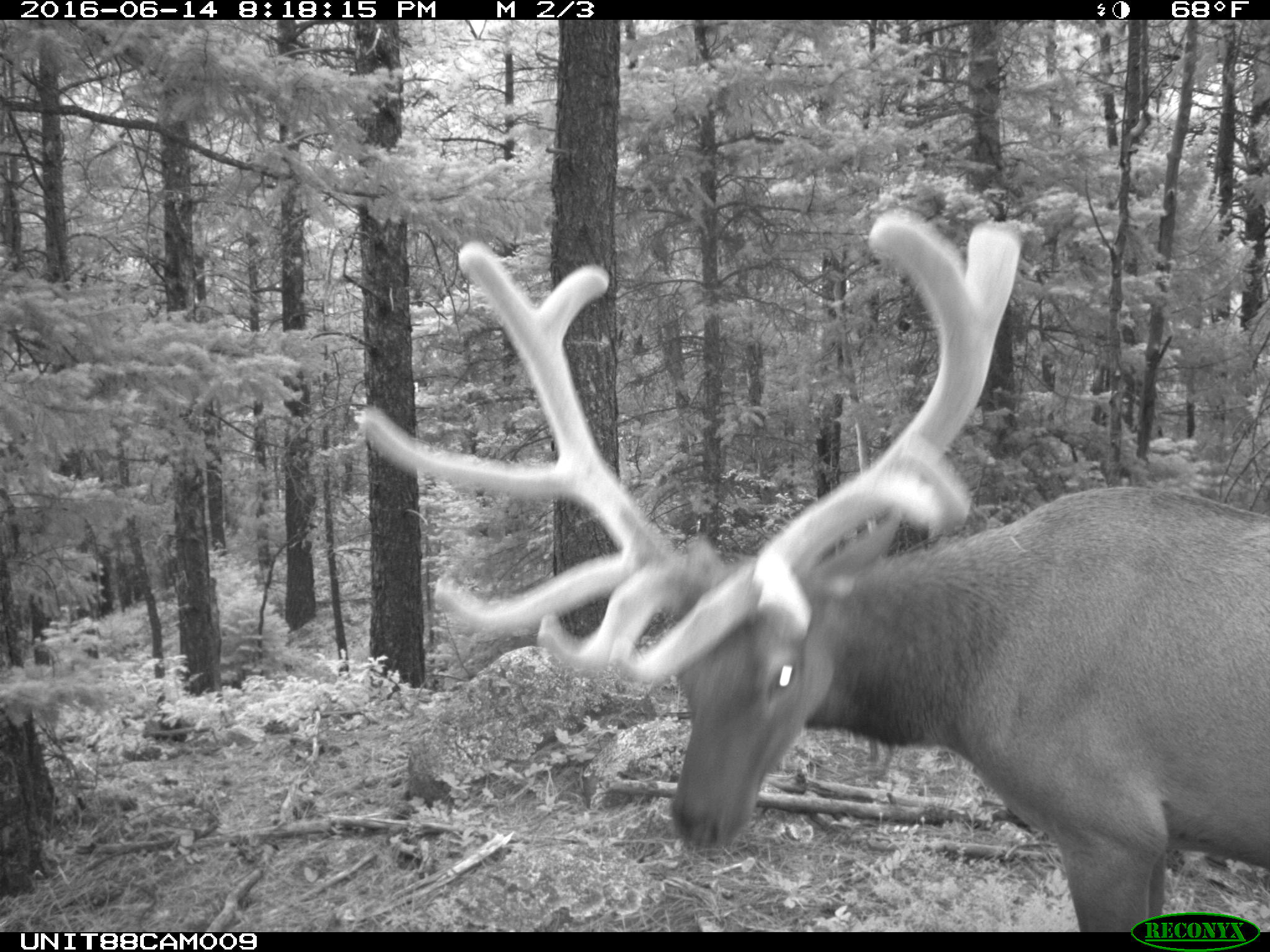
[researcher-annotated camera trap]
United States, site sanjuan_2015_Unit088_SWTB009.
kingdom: Animalia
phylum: Chordata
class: Mammalia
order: Artiodactyla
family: Cervidae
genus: Cervus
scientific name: Cervus elaphus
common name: red deer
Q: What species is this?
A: Cervus elaphus (red deer).